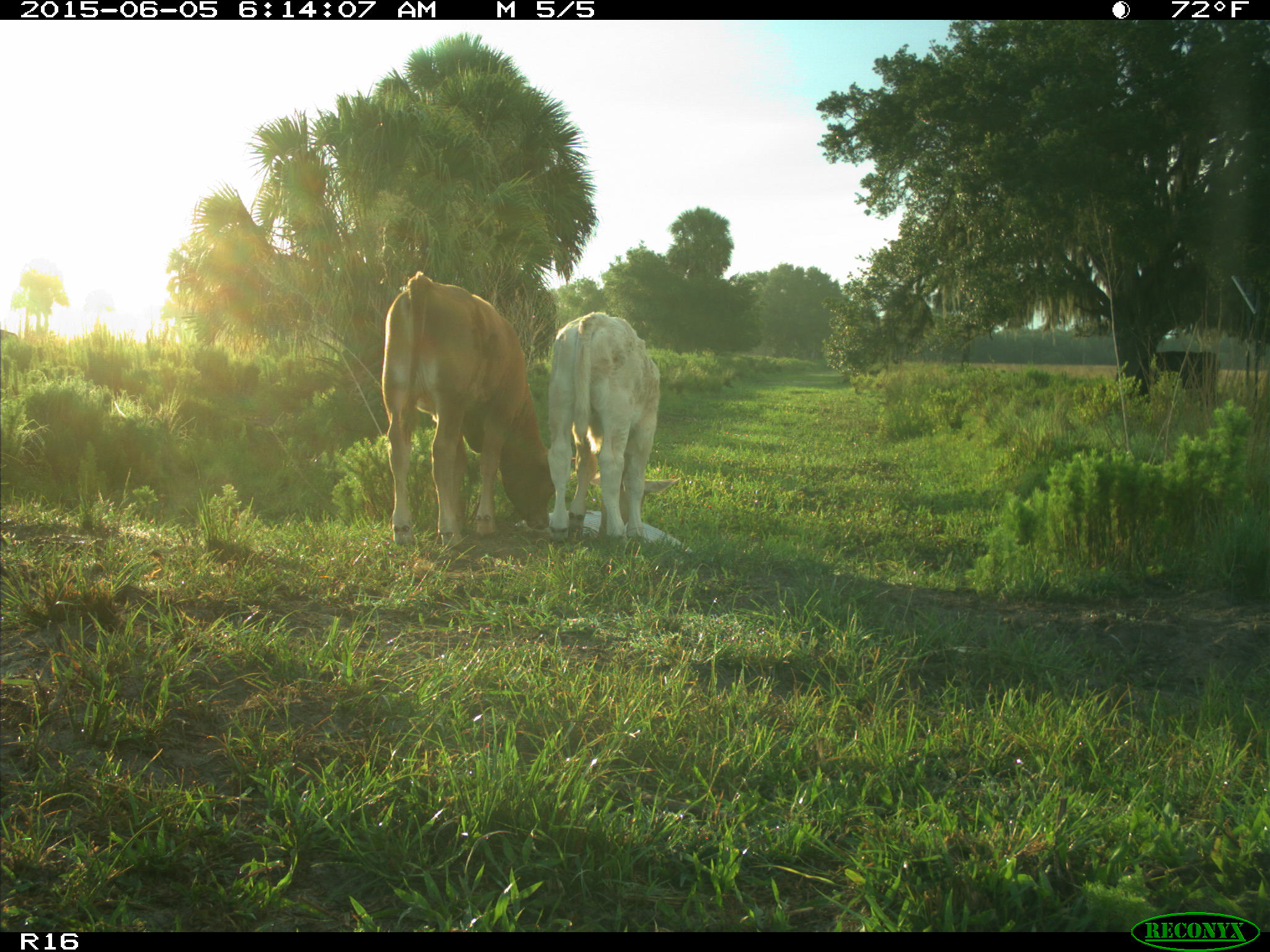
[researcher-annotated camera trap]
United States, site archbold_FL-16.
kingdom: Animalia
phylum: Chordata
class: Mammalia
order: Artiodactyla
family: Bovidae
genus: Bos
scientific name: Bos taurus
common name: domestic cow